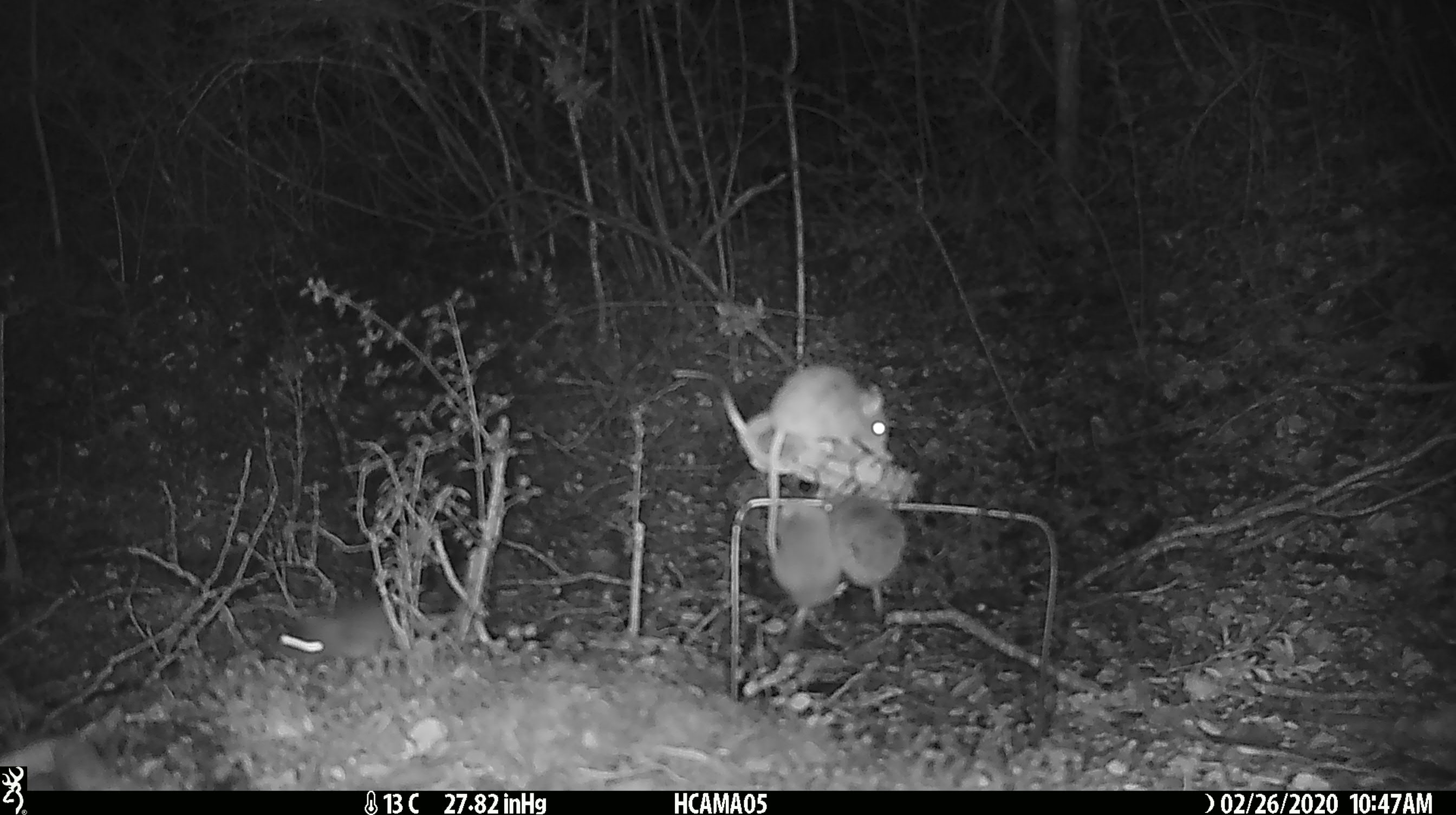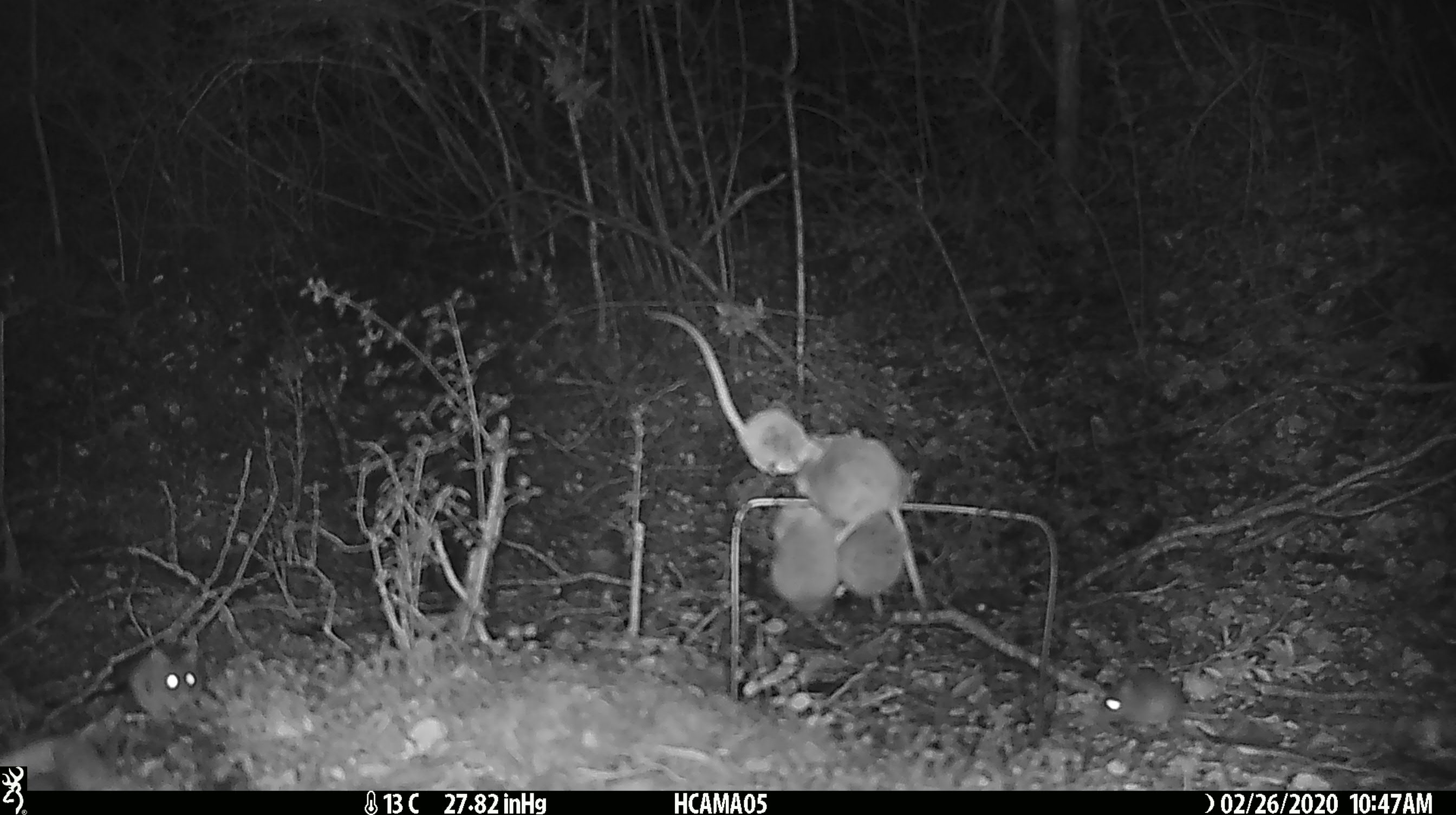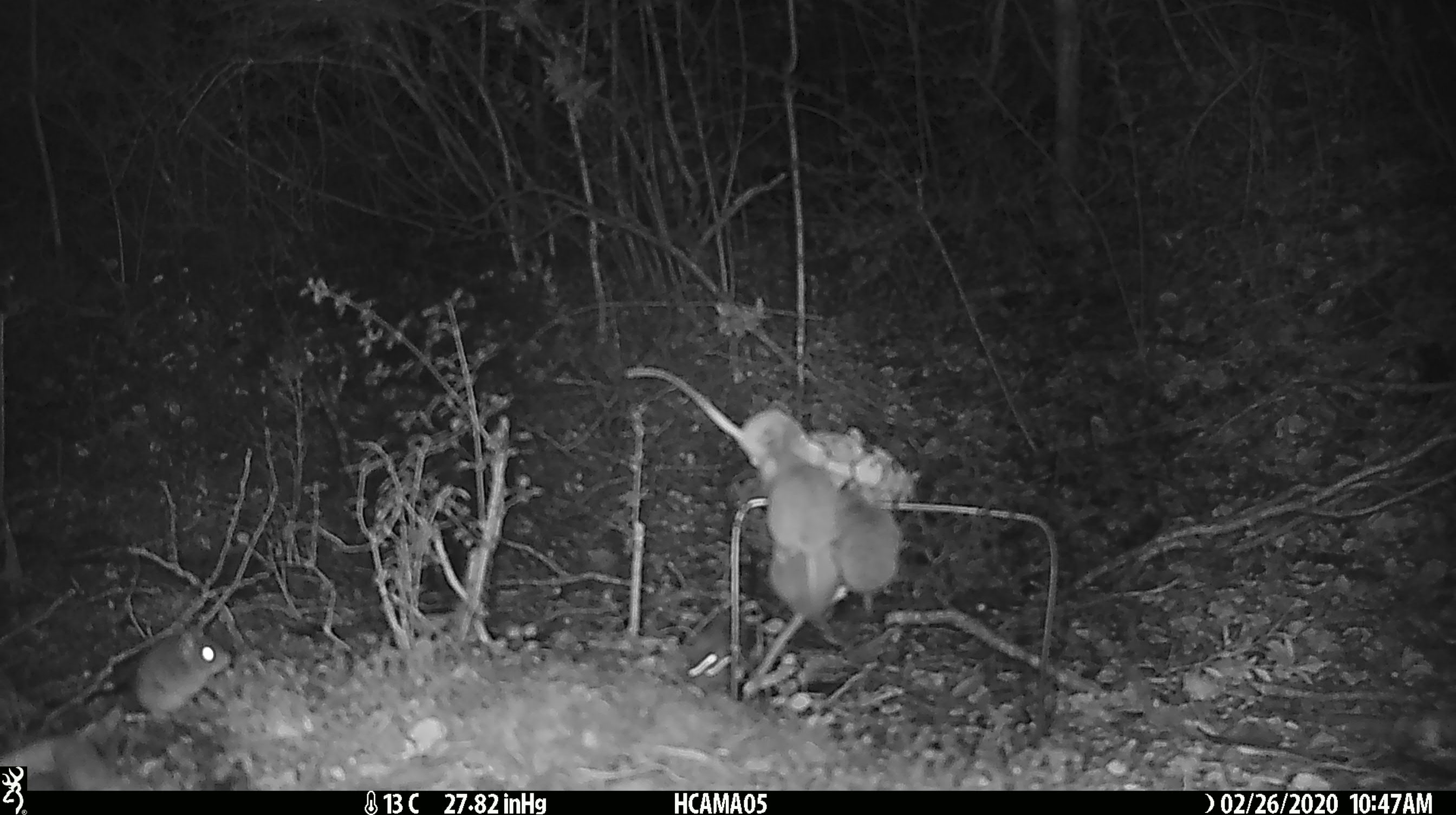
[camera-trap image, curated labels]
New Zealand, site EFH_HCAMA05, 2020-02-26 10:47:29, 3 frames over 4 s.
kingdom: Animalia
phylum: Chordata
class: Mammalia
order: Rodentia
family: Muridae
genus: Mus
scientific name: Mus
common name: mouse